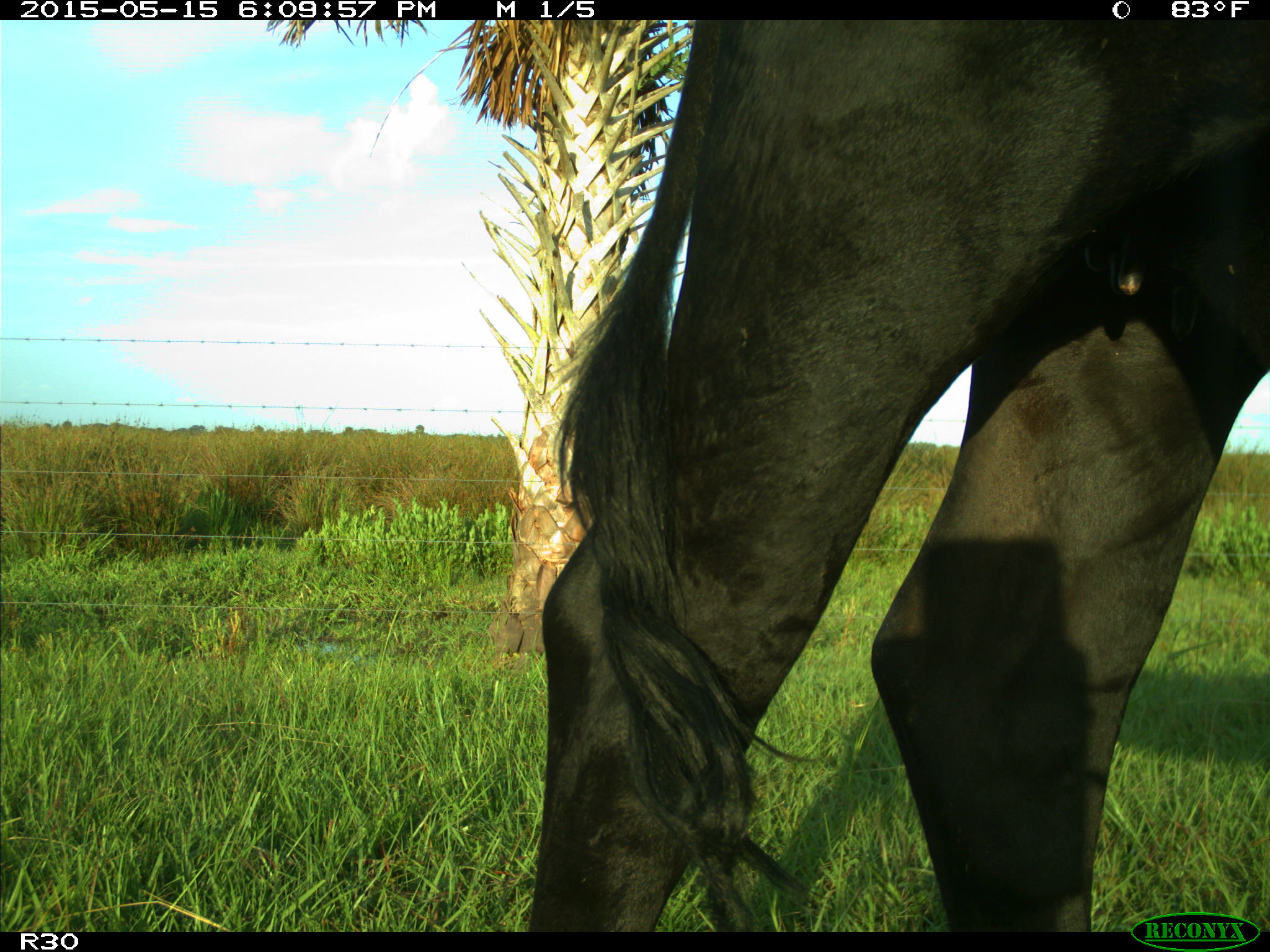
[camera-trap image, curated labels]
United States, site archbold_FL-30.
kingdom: Animalia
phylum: Chordata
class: Mammalia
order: Artiodactyla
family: Bovidae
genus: Bos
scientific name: Bos taurus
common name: domestic cow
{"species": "Bos taurus (domestic cow)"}